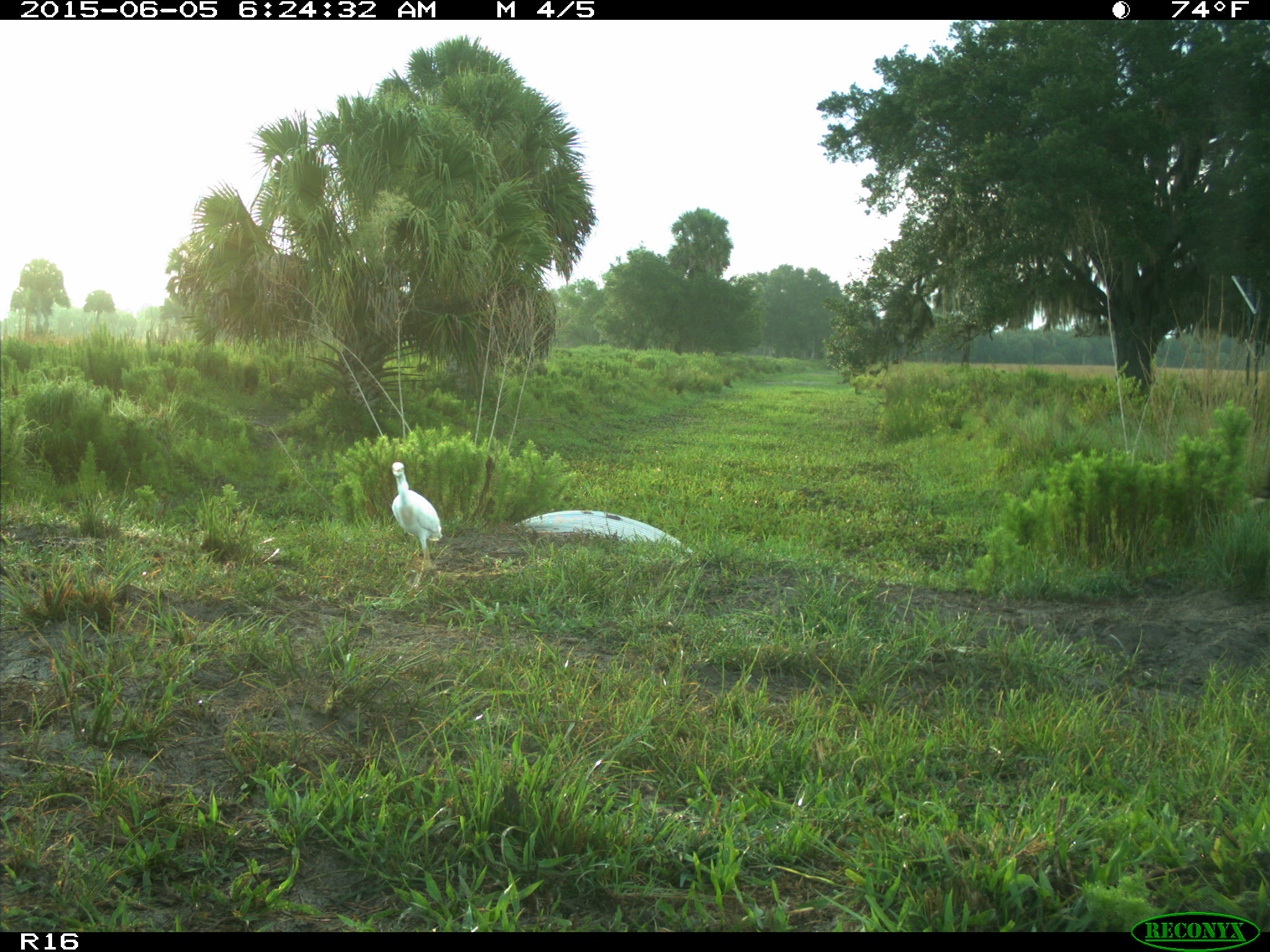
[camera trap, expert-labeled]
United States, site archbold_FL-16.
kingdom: Animalia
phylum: Chordata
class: Aves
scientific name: Aves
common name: birds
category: unidentified bird